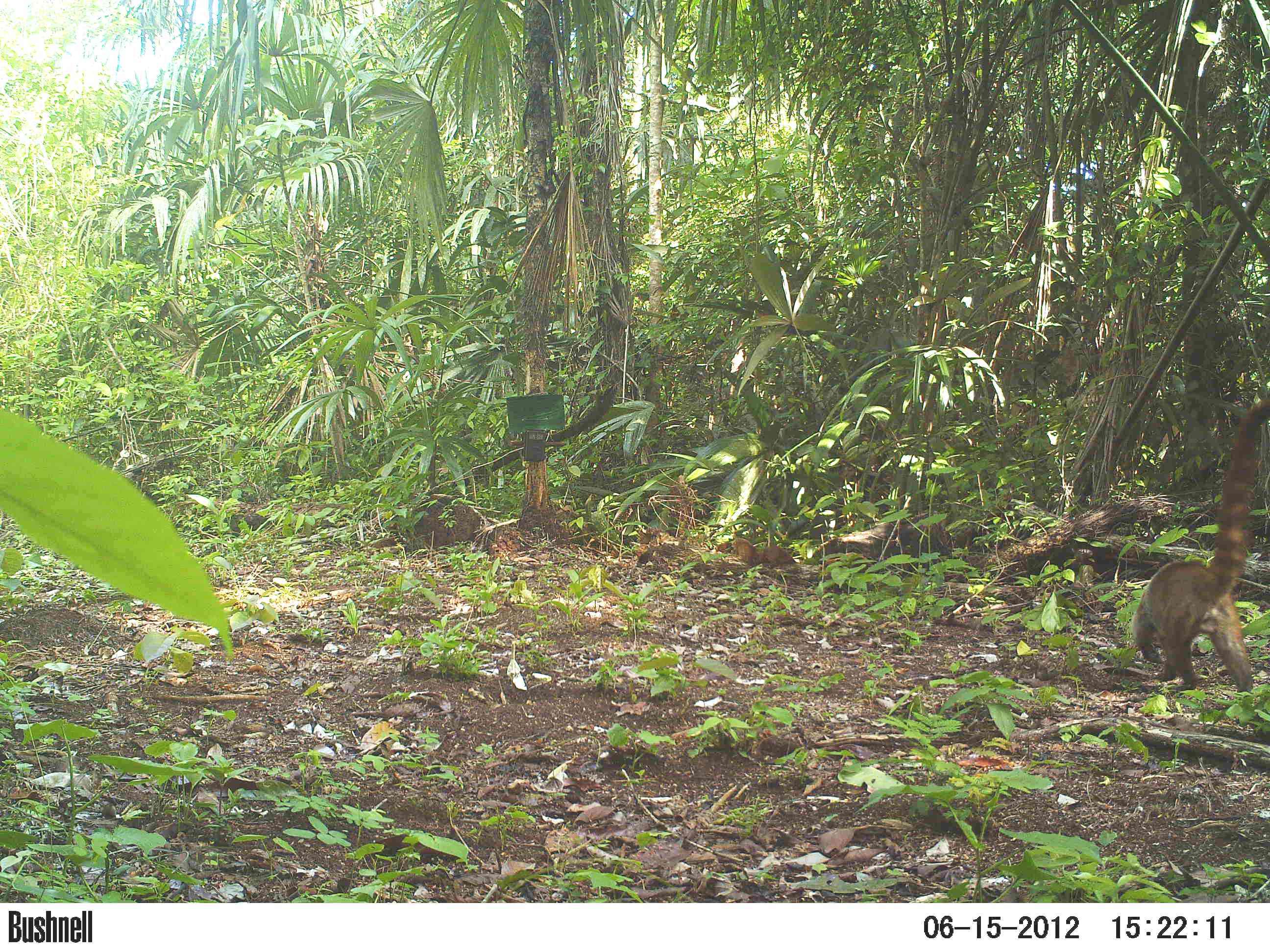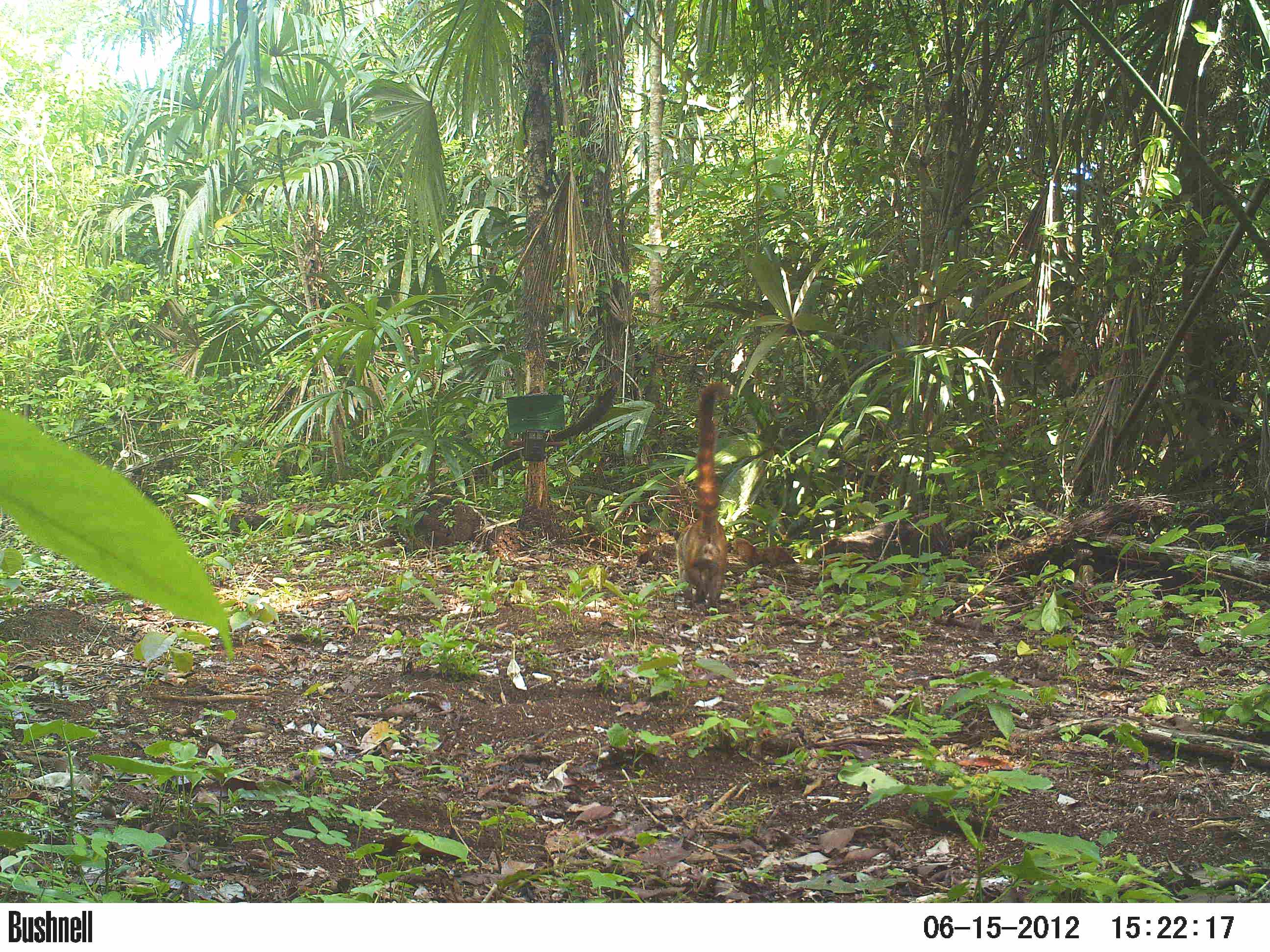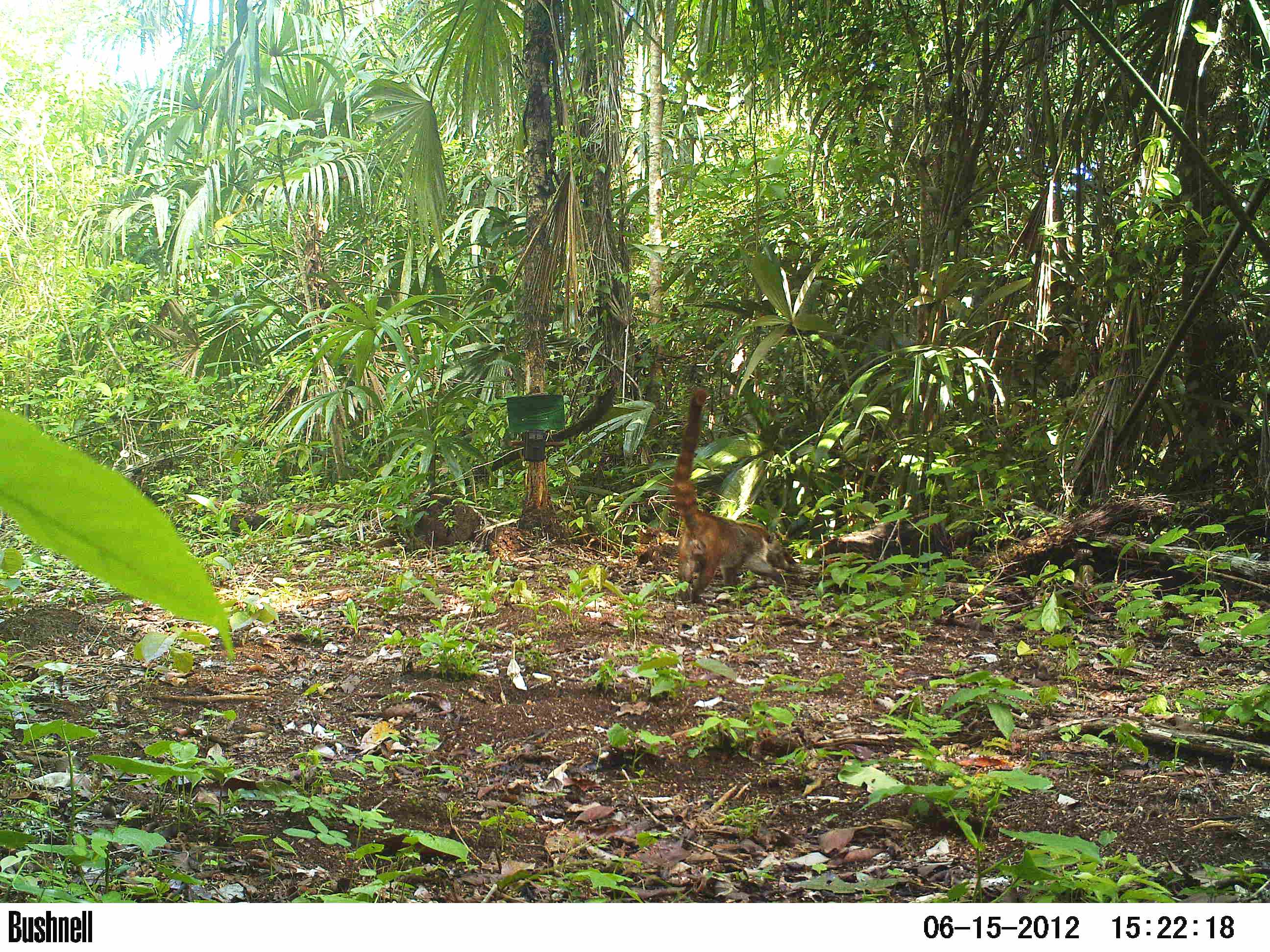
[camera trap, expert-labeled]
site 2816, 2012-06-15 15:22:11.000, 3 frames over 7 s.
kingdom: Animalia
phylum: Chordata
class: Mammalia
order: Carnivora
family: Procyonidae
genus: Nasua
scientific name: Nasua narica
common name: white-nosed coati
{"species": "Nasua narica (white-nosed coati)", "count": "1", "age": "adult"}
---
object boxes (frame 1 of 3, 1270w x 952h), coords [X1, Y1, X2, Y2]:
nasua narica: [1130, 396, 1270, 698]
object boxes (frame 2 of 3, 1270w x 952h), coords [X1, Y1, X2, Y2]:
nasua narica: [673, 379, 731, 612]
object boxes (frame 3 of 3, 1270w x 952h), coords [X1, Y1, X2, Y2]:
nasua narica: [666, 388, 793, 604]